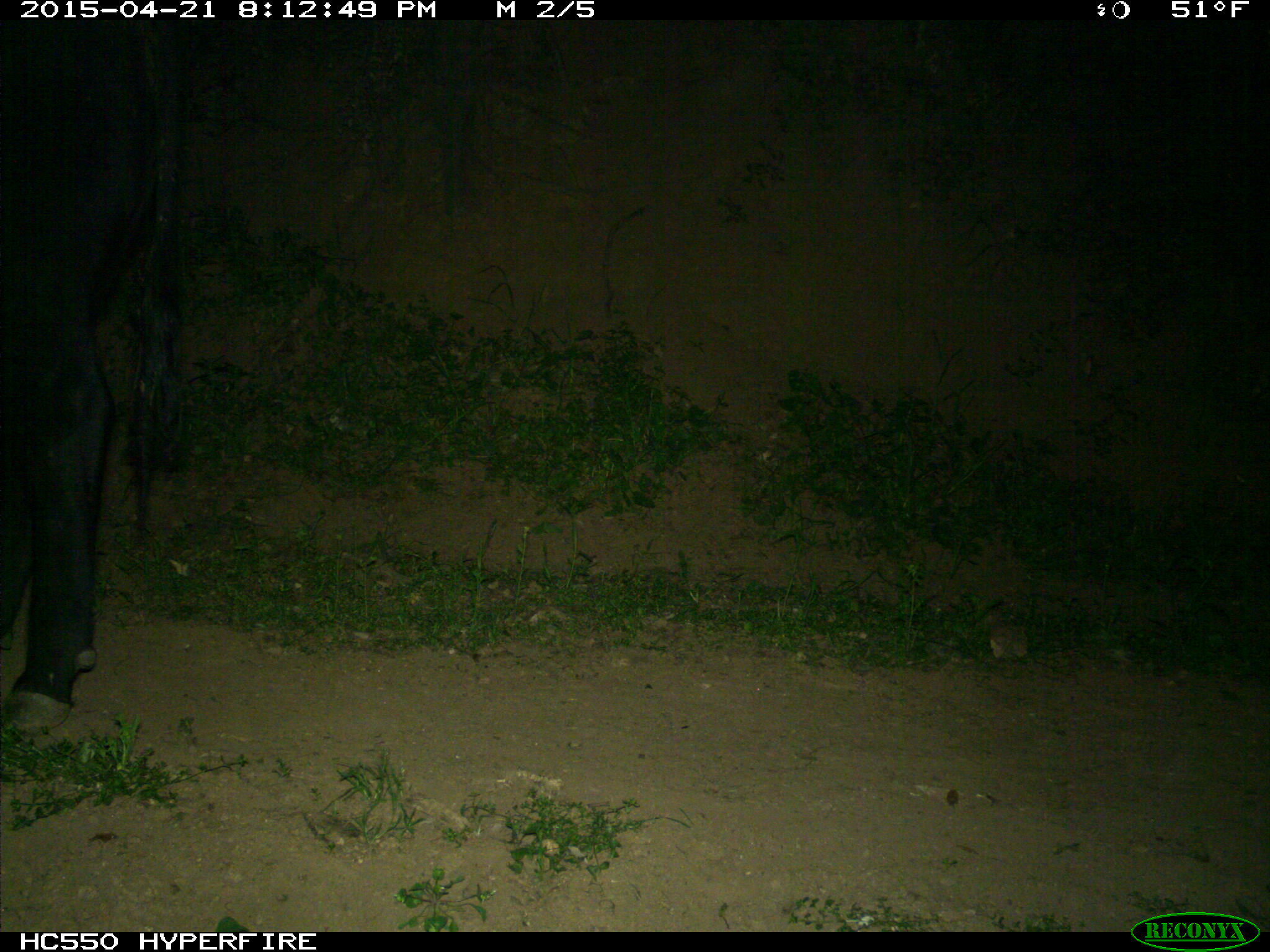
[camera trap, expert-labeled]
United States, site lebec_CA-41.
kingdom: Animalia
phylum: Chordata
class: Mammalia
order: Artiodactyla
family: Bovidae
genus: Bos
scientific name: Bos taurus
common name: domestic cow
Bos taurus (domestic cow).